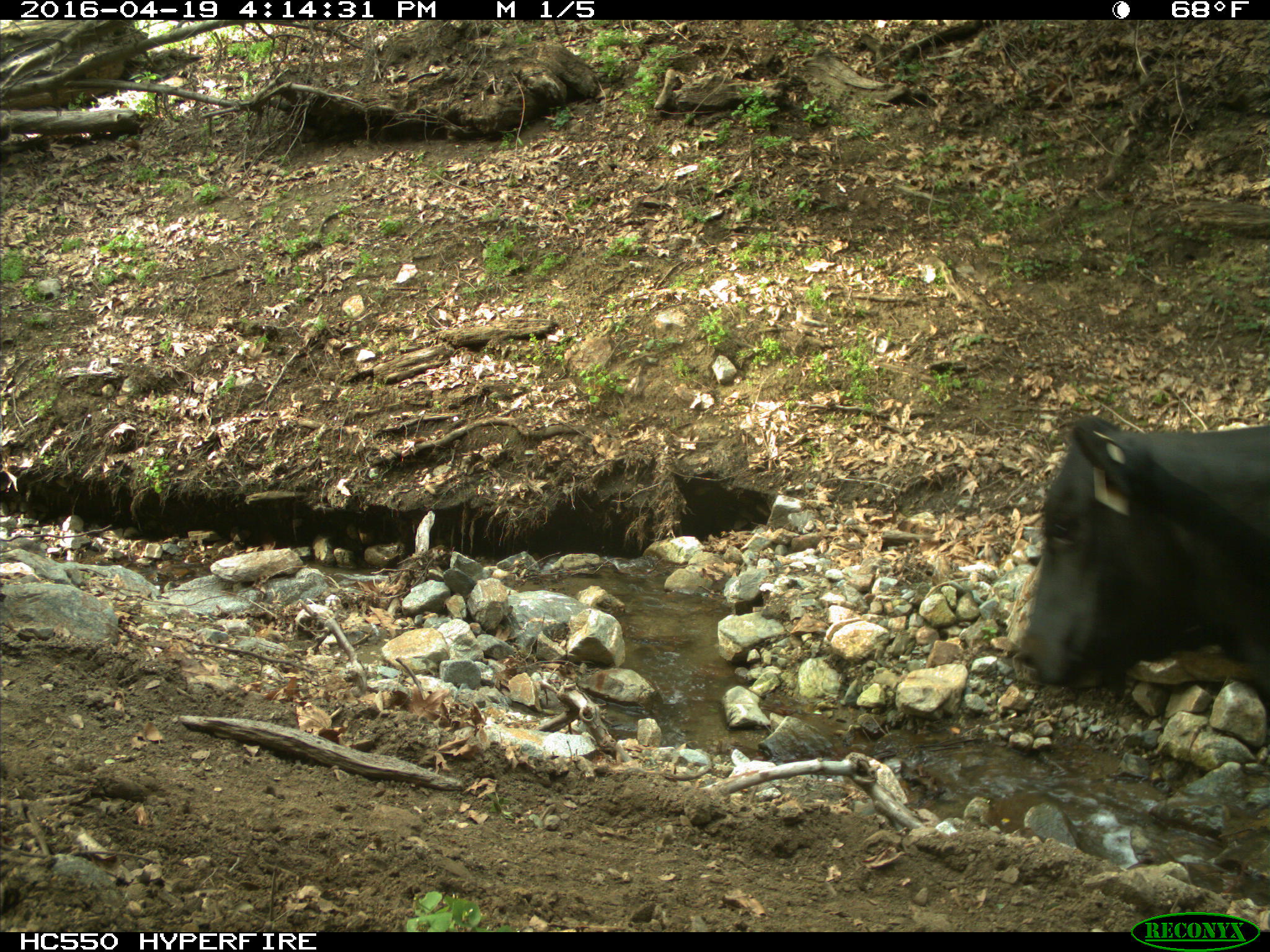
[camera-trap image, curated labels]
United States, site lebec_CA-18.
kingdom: Animalia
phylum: Chordata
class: Mammalia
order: Artiodactyla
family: Bovidae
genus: Bos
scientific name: Bos taurus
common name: domestic cow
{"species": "Bos taurus (domestic cow)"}